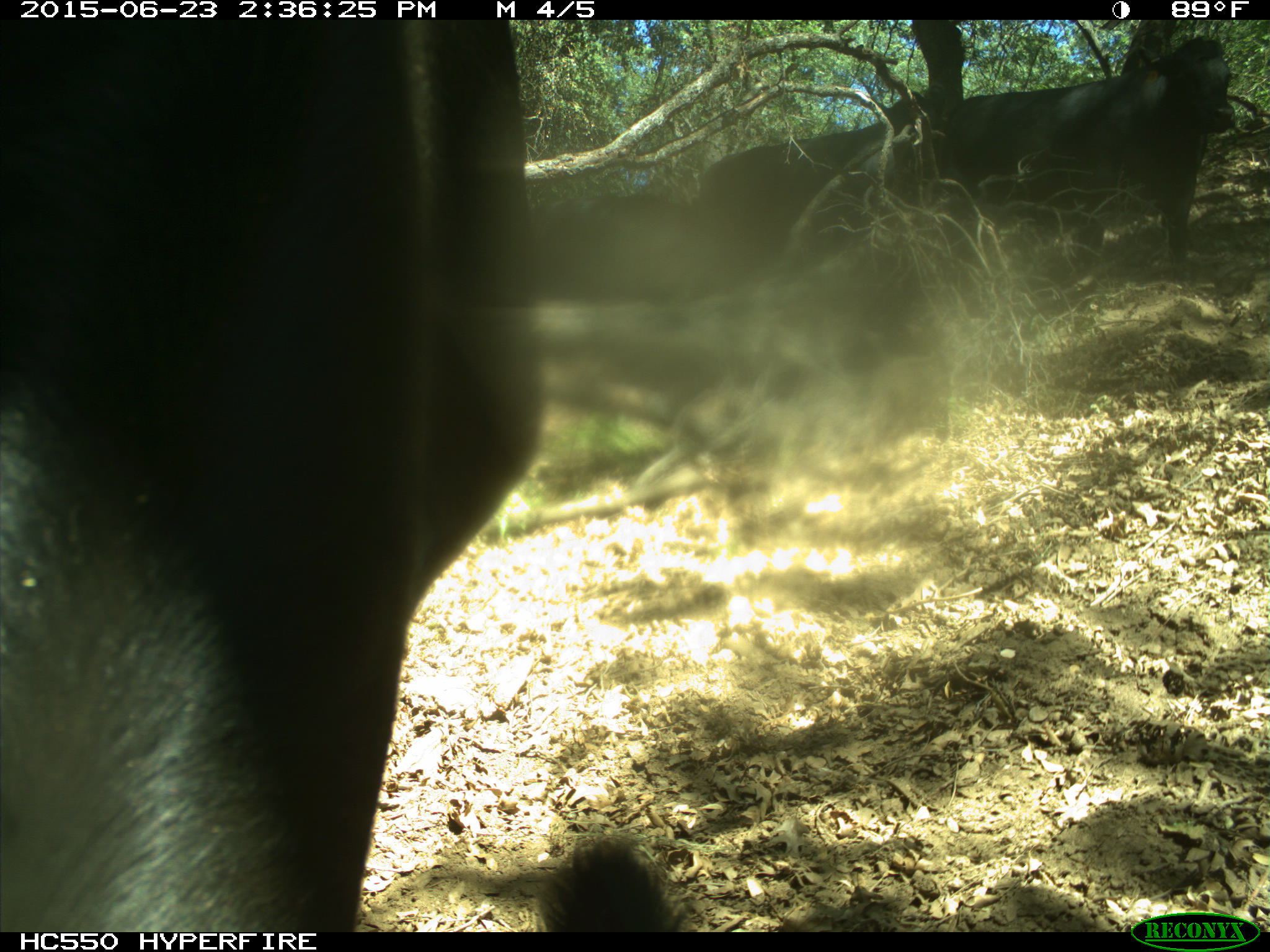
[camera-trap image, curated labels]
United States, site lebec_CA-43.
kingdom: Animalia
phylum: Chordata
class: Mammalia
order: Artiodactyla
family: Bovidae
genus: Bos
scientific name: Bos taurus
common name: domestic cow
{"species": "Bos taurus (domestic cow)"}